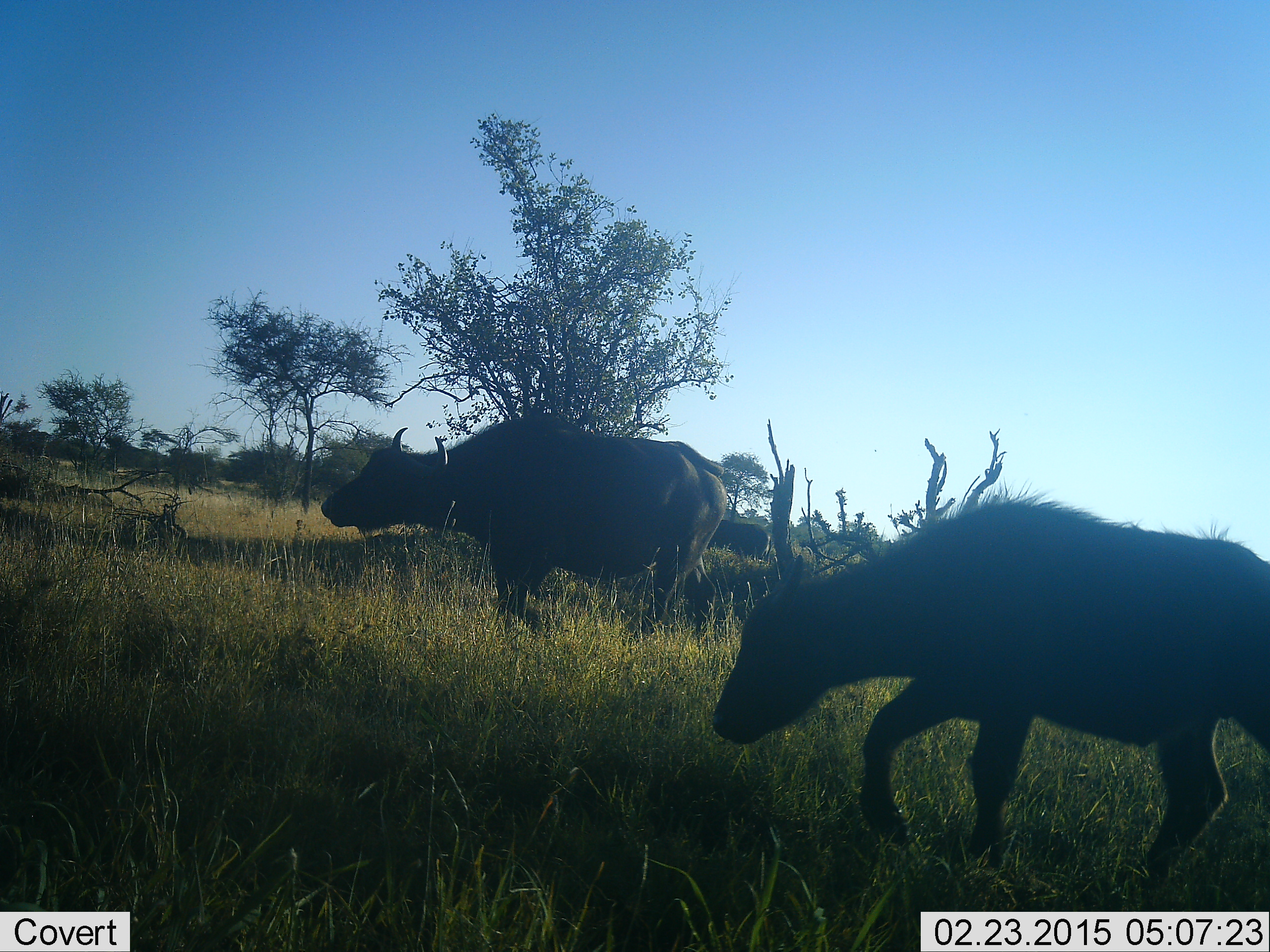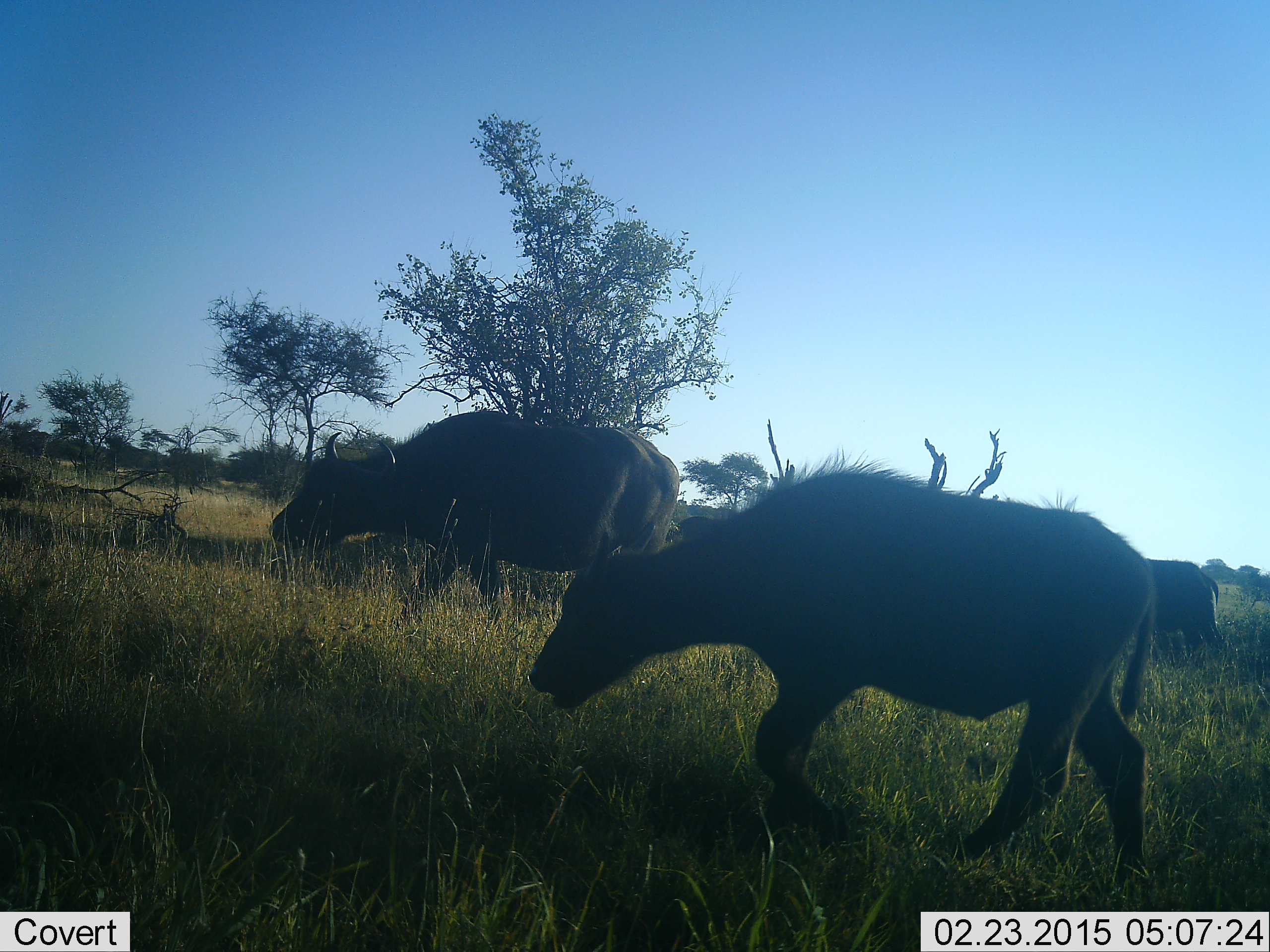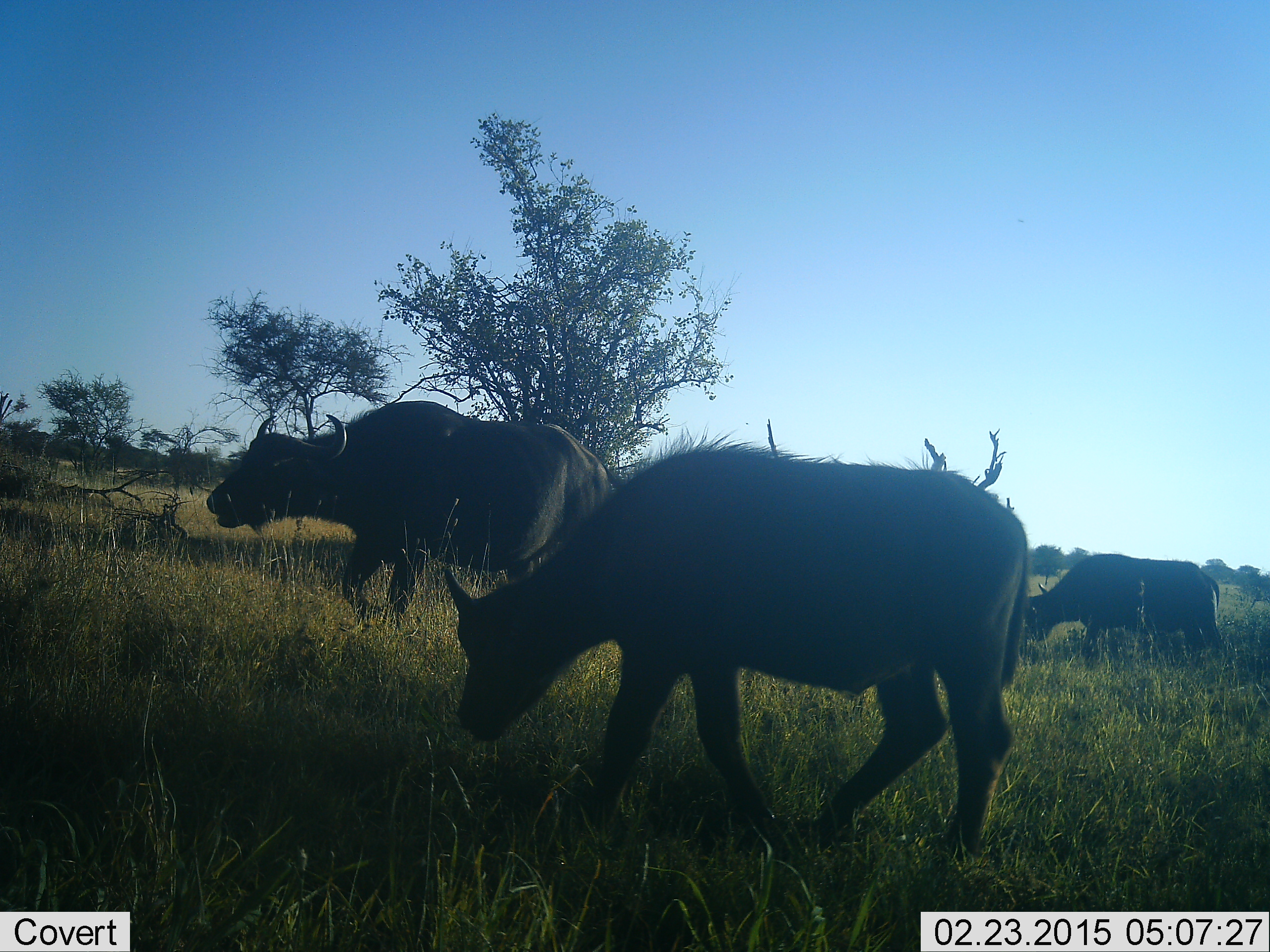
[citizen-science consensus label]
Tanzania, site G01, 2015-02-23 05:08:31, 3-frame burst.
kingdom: Animalia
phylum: Chordata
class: Mammalia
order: Artiodactyla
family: Bovidae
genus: Syncerus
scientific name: Syncerus caffer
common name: cape buffalo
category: buffalo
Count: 4.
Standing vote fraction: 40%.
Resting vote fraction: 0%.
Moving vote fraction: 90%.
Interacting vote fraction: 0%.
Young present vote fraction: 60%.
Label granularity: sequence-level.